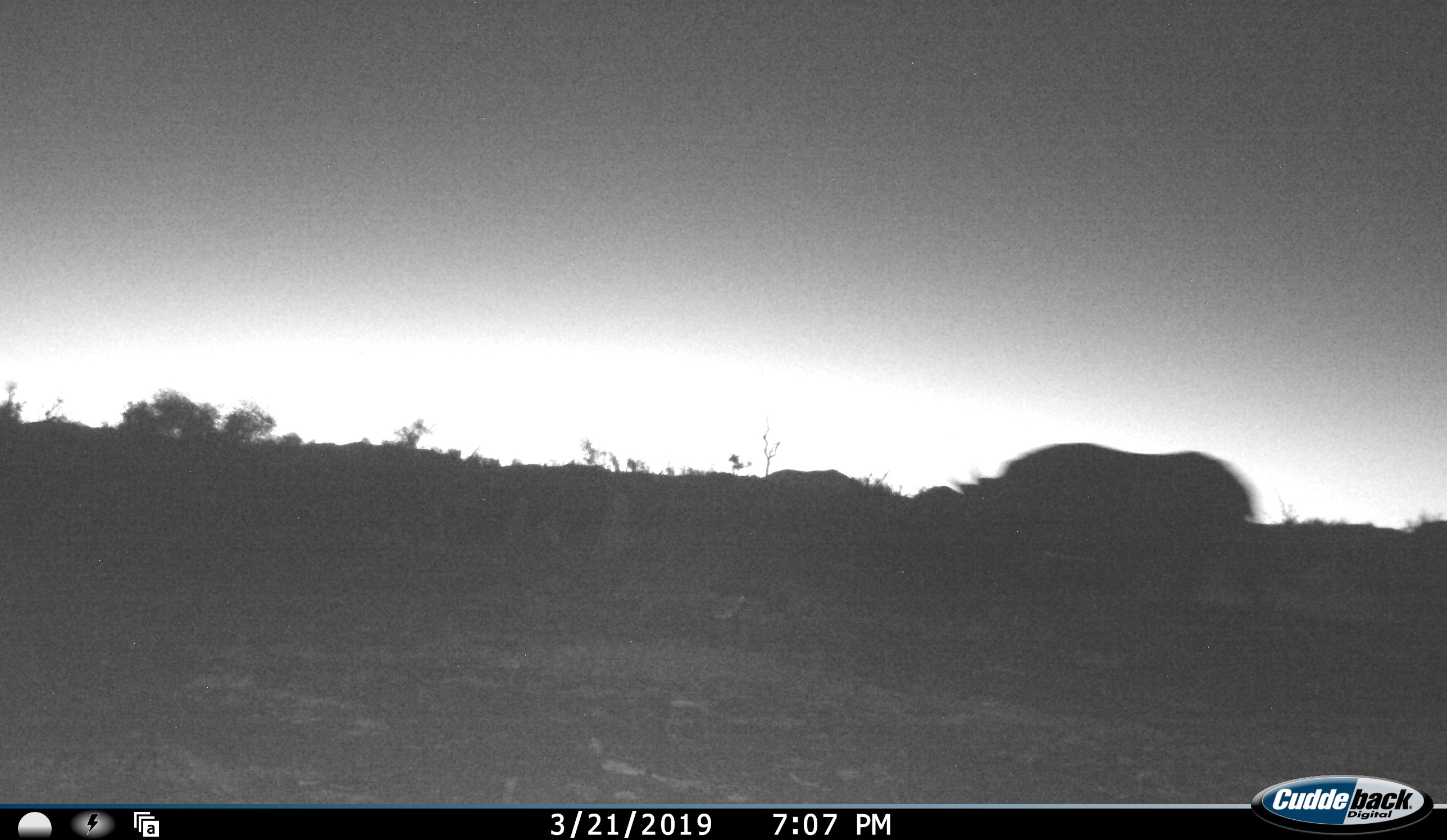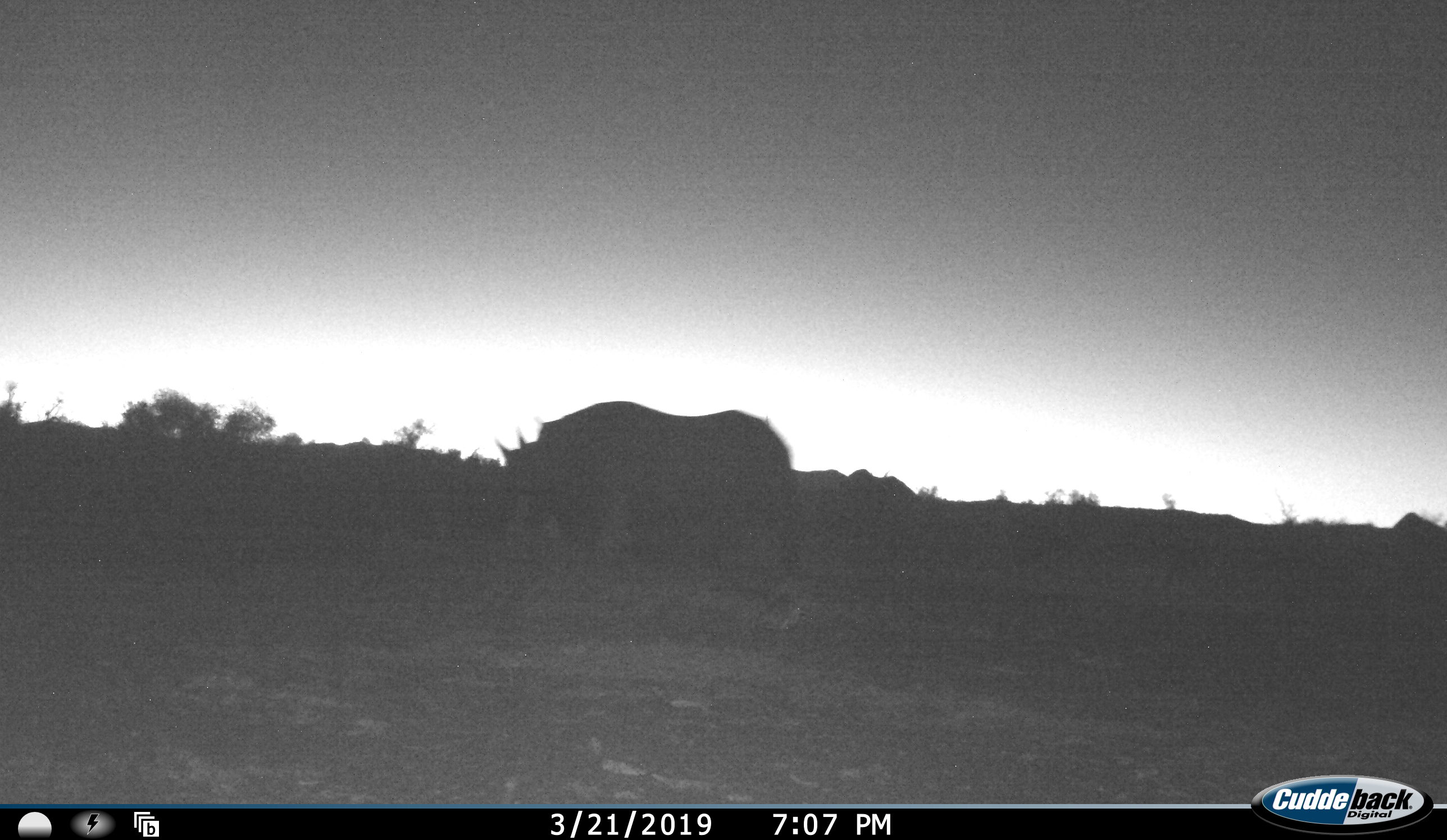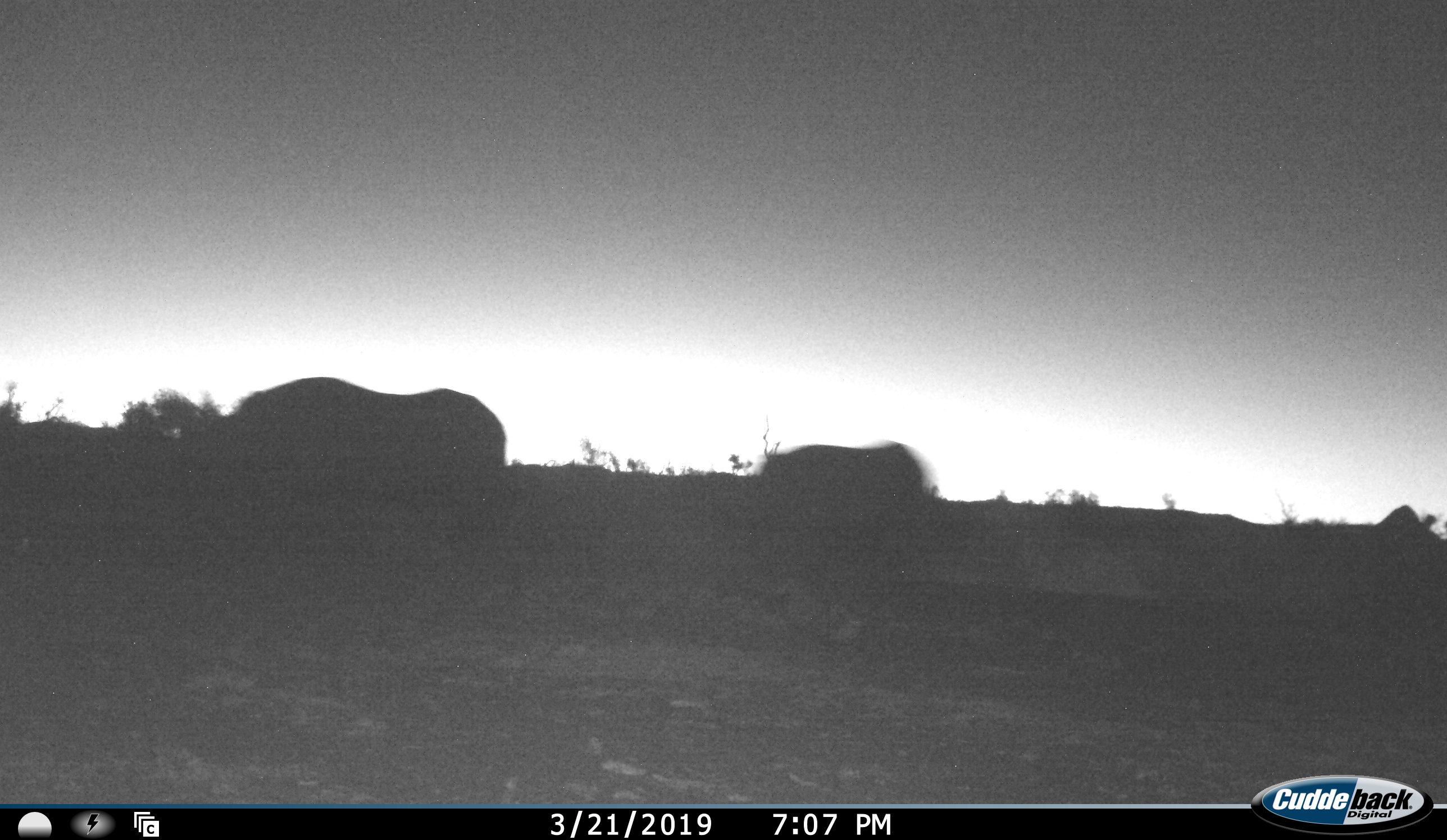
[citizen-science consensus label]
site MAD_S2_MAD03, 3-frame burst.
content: unidentified animal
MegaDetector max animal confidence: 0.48